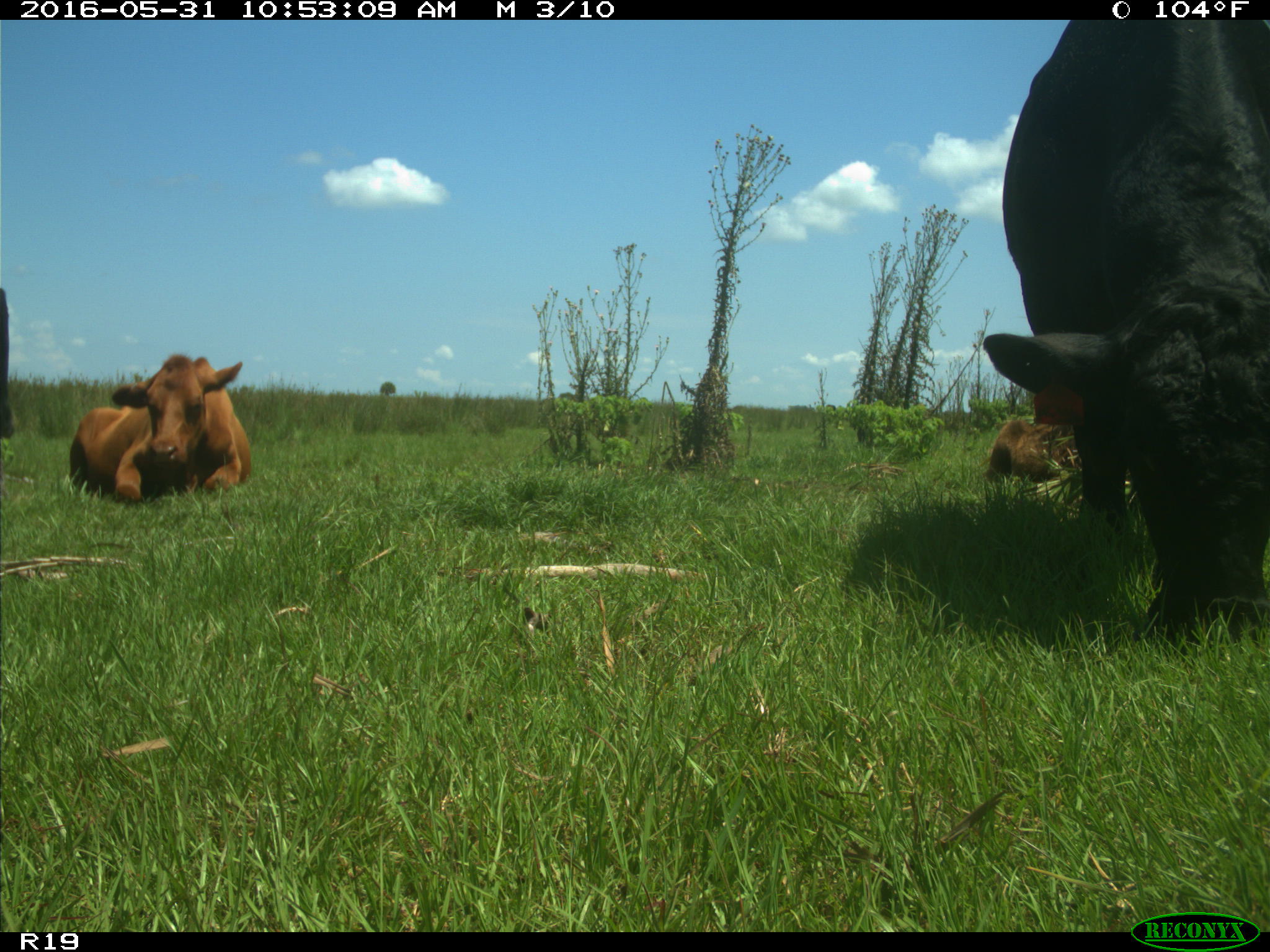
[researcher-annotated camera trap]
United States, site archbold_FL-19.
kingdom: Animalia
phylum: Chordata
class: Mammalia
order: Artiodactyla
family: Bovidae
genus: Bos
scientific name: Bos taurus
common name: domestic cow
Bos taurus (domestic cow).